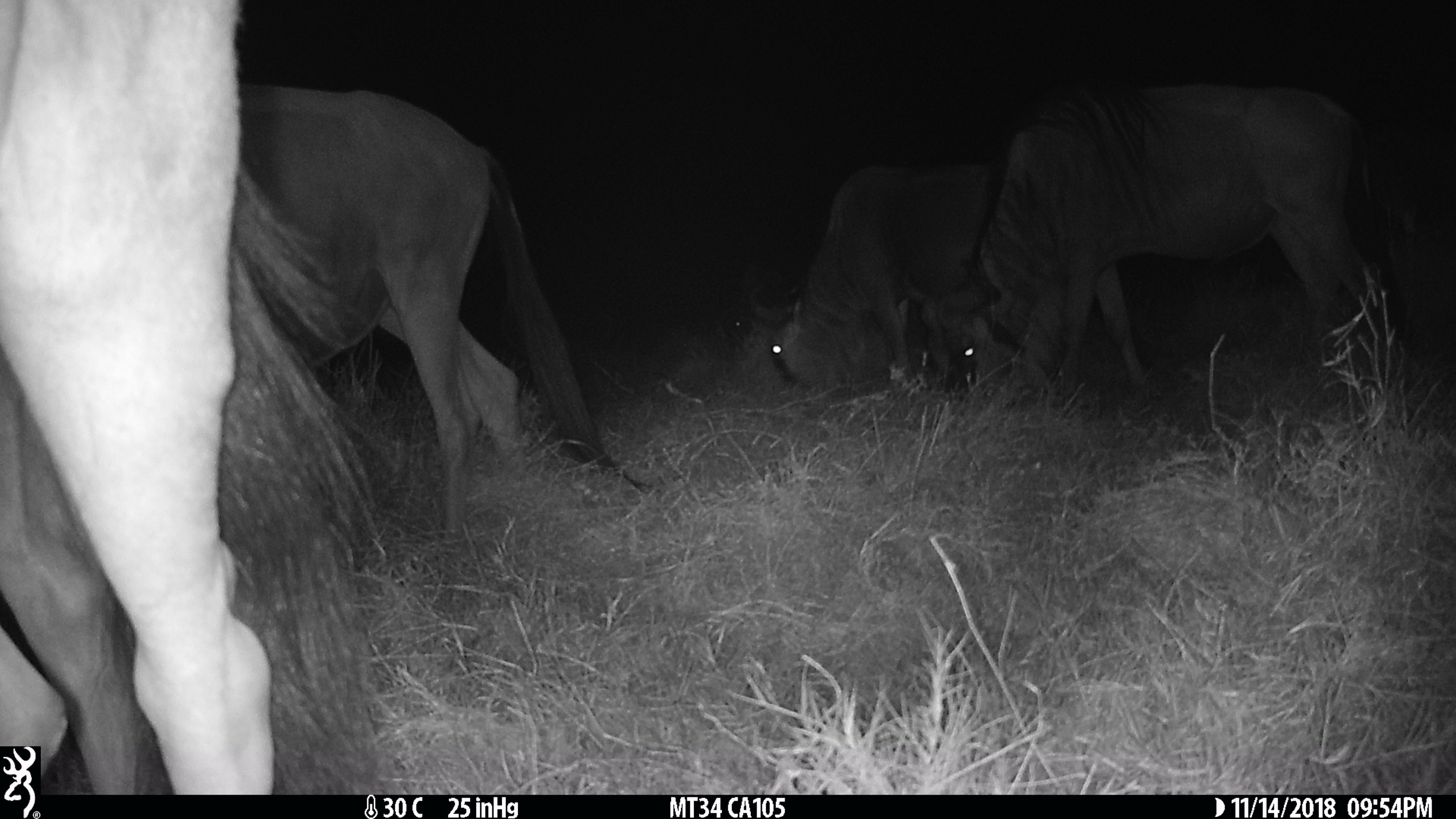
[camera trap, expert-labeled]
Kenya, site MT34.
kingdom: Animalia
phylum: Chordata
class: Mammalia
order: Artiodactyla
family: Bovidae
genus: Connochaetes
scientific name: Connochaetes taurinus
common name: blue wildebeest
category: wildebeest